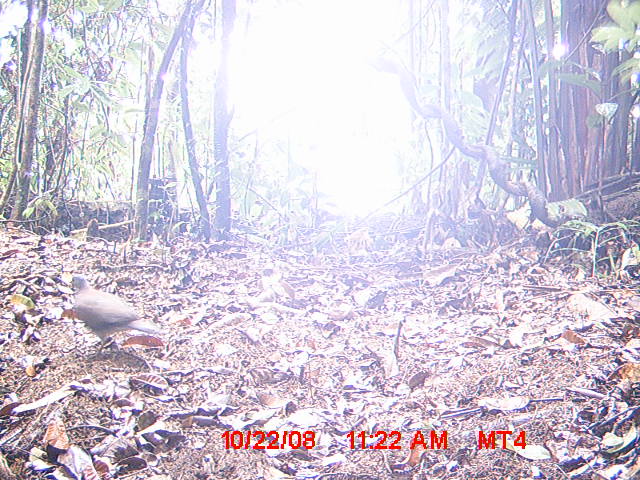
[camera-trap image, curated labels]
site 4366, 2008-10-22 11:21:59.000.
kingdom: Animalia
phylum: Chordata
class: Aves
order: Columbiformes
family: Columbidae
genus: Streptopelia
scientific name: Streptopelia picturata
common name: madagascar turtle-dove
Streptopelia picturata (madagascar turtle-dove), count 1.